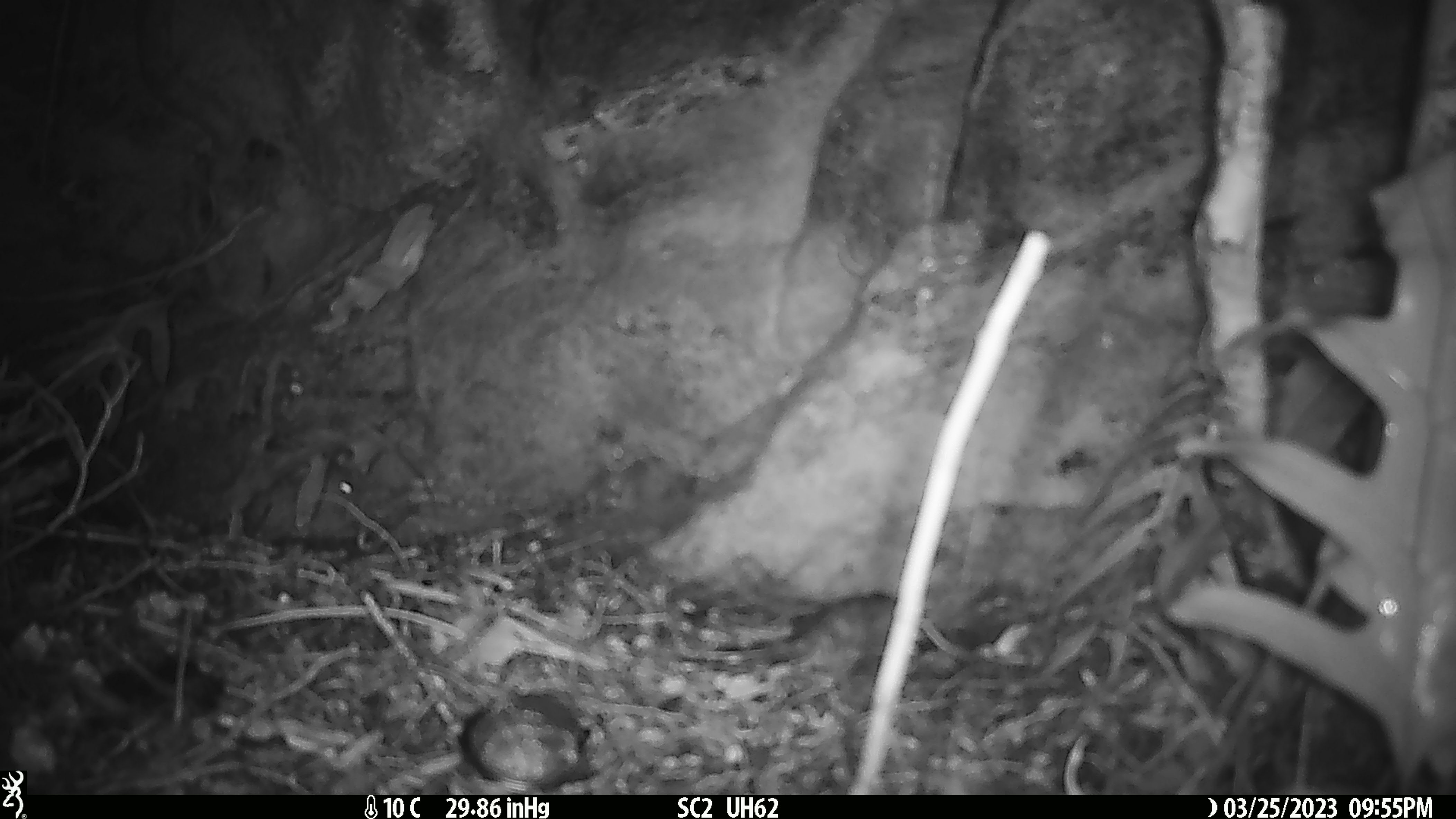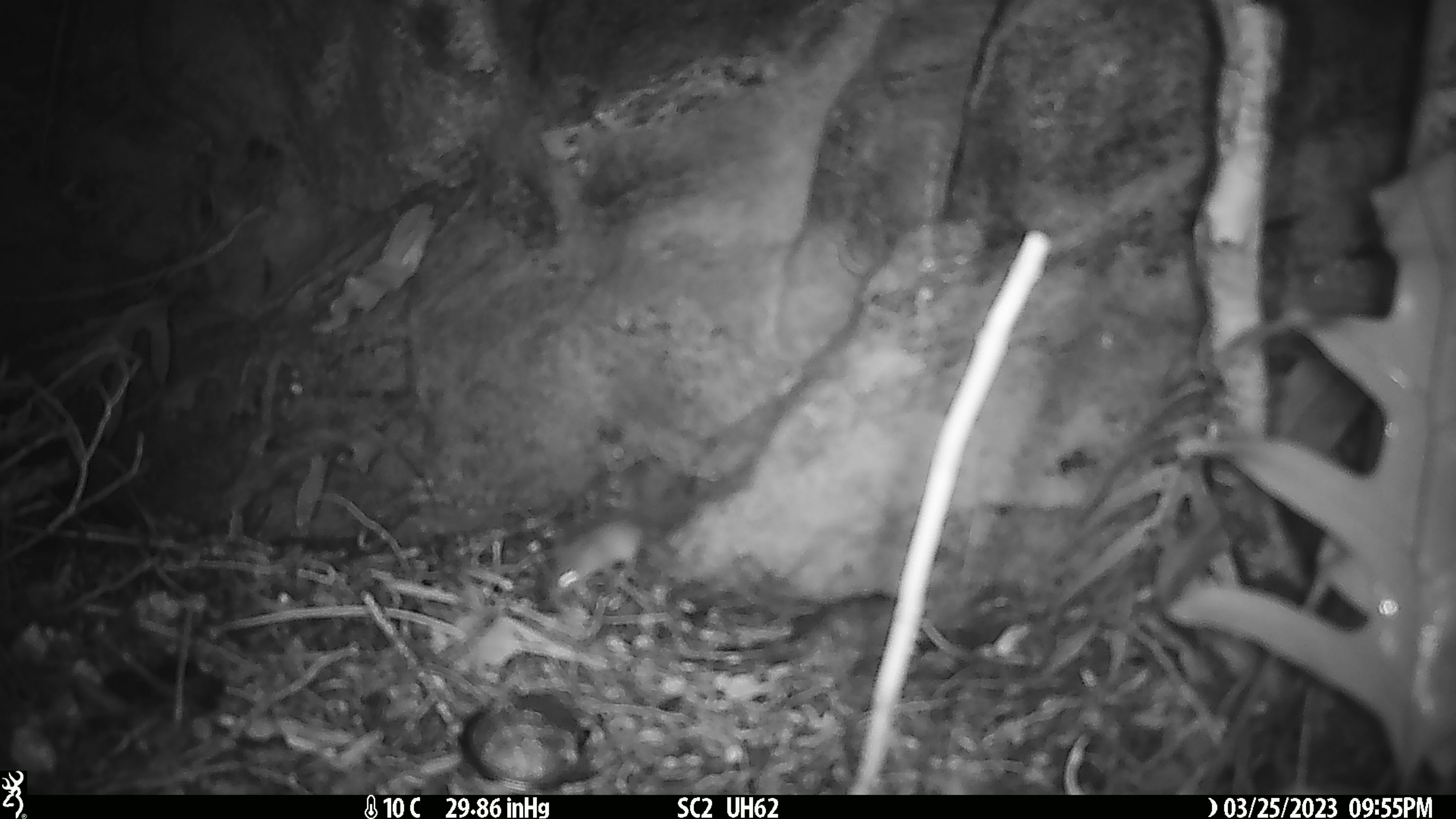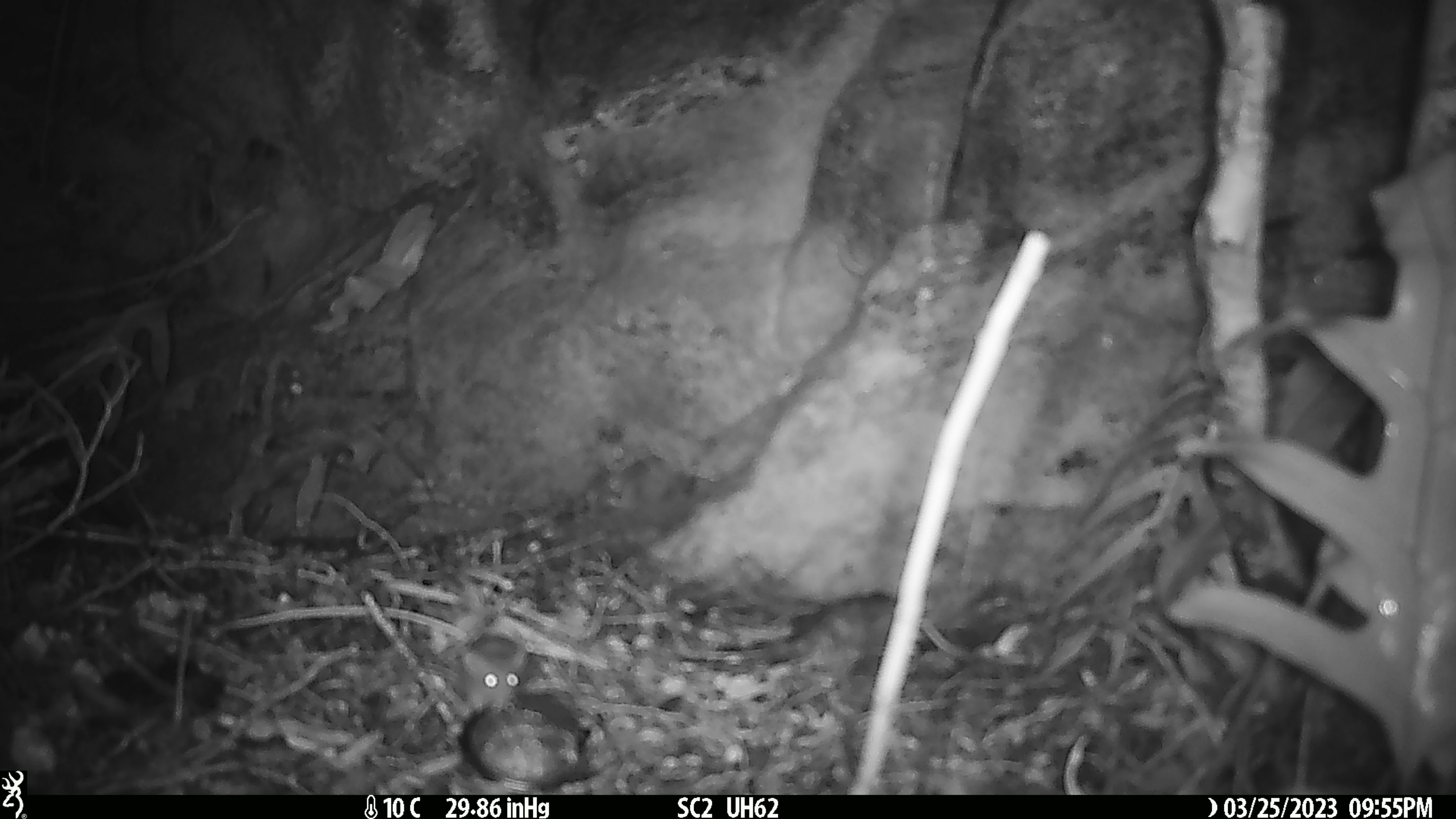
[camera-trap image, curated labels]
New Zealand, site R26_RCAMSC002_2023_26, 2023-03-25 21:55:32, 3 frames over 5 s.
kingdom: Animalia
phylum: Chordata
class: Mammalia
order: Rodentia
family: Muridae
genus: Mus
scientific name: Mus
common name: mouse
Mouse (Mus).